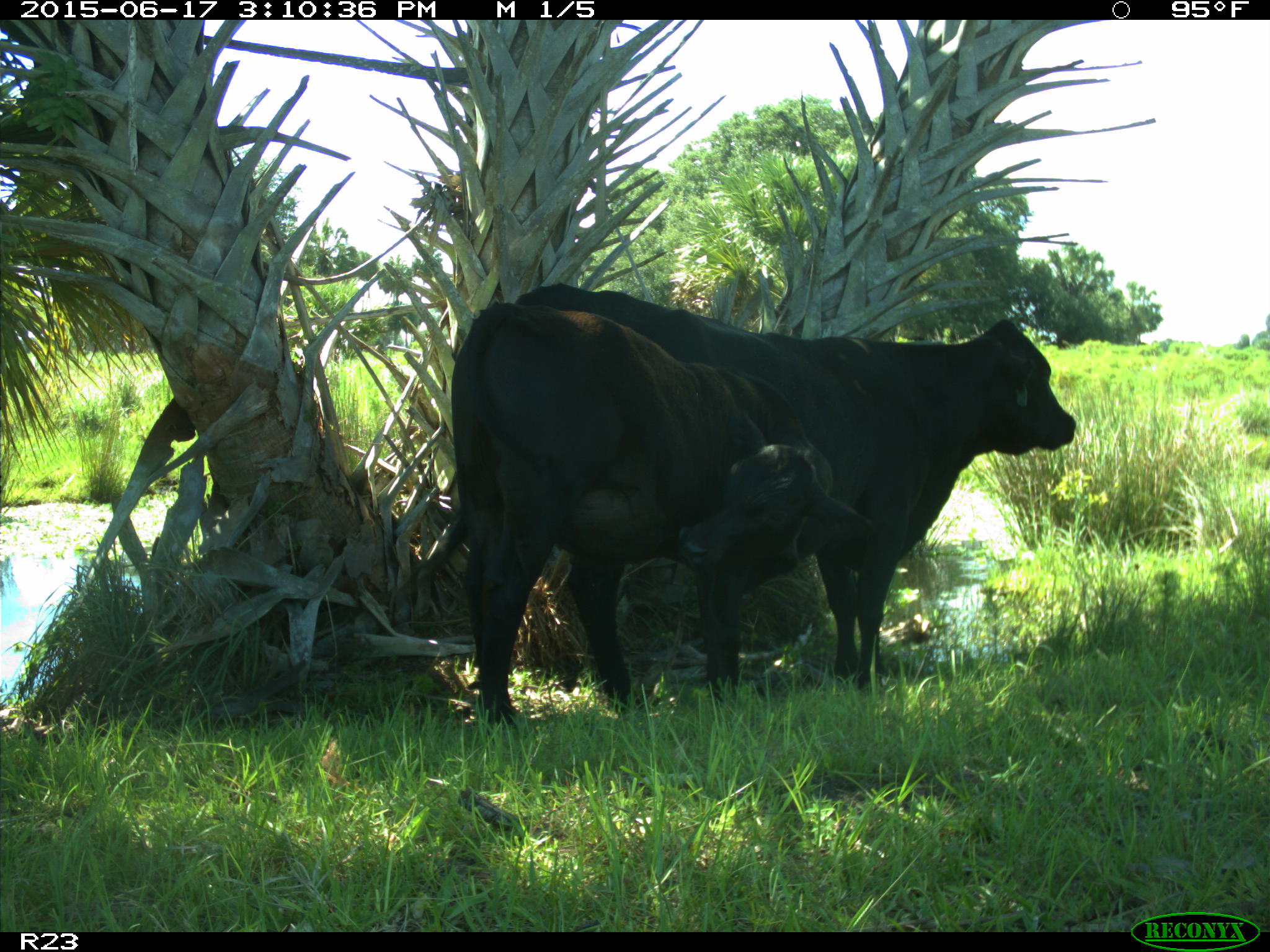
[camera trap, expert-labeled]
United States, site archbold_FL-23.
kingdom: Animalia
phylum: Chordata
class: Mammalia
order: Artiodactyla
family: Bovidae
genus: Bos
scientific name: Bos taurus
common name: domestic cow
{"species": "Bos taurus (domestic cow)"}